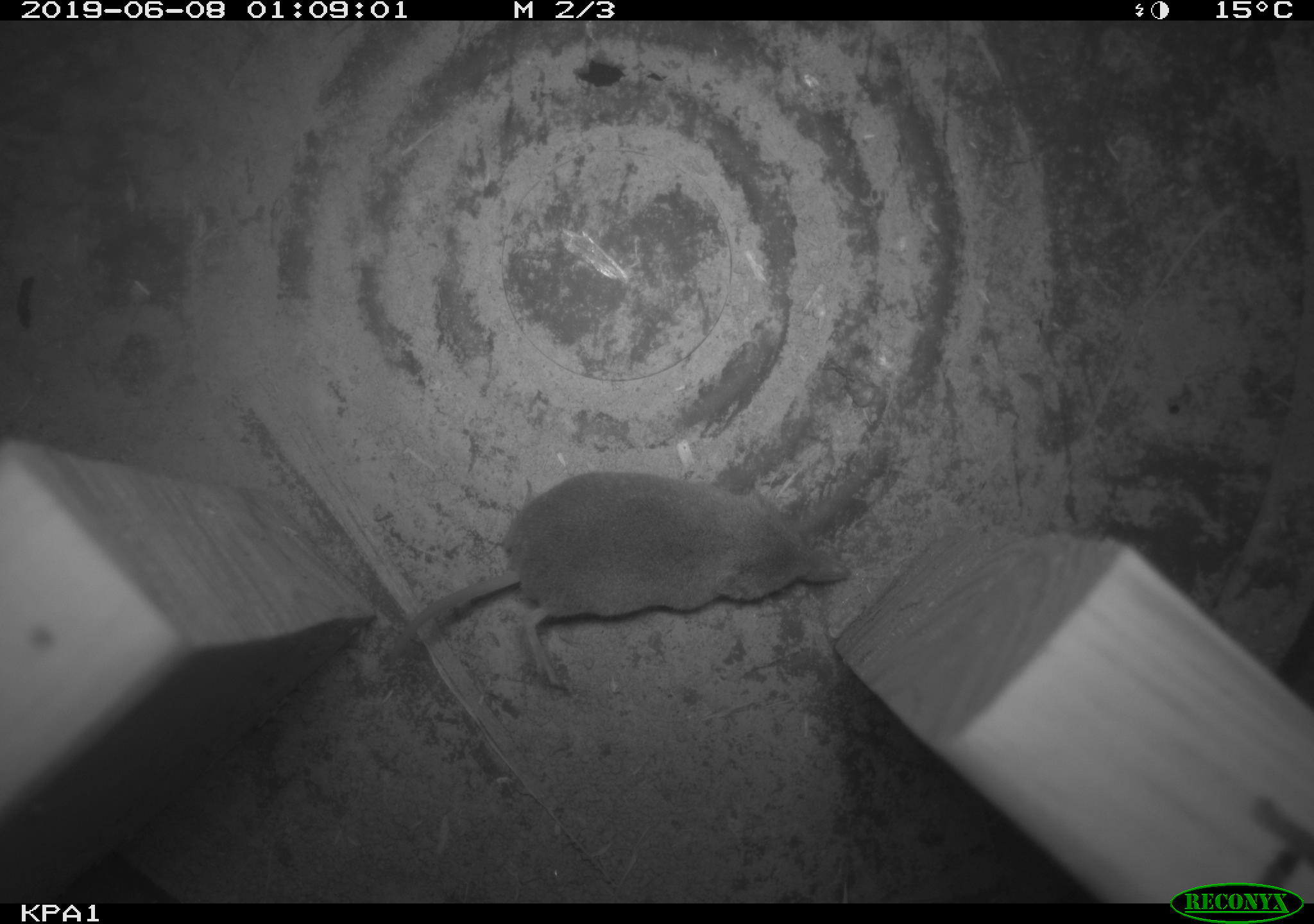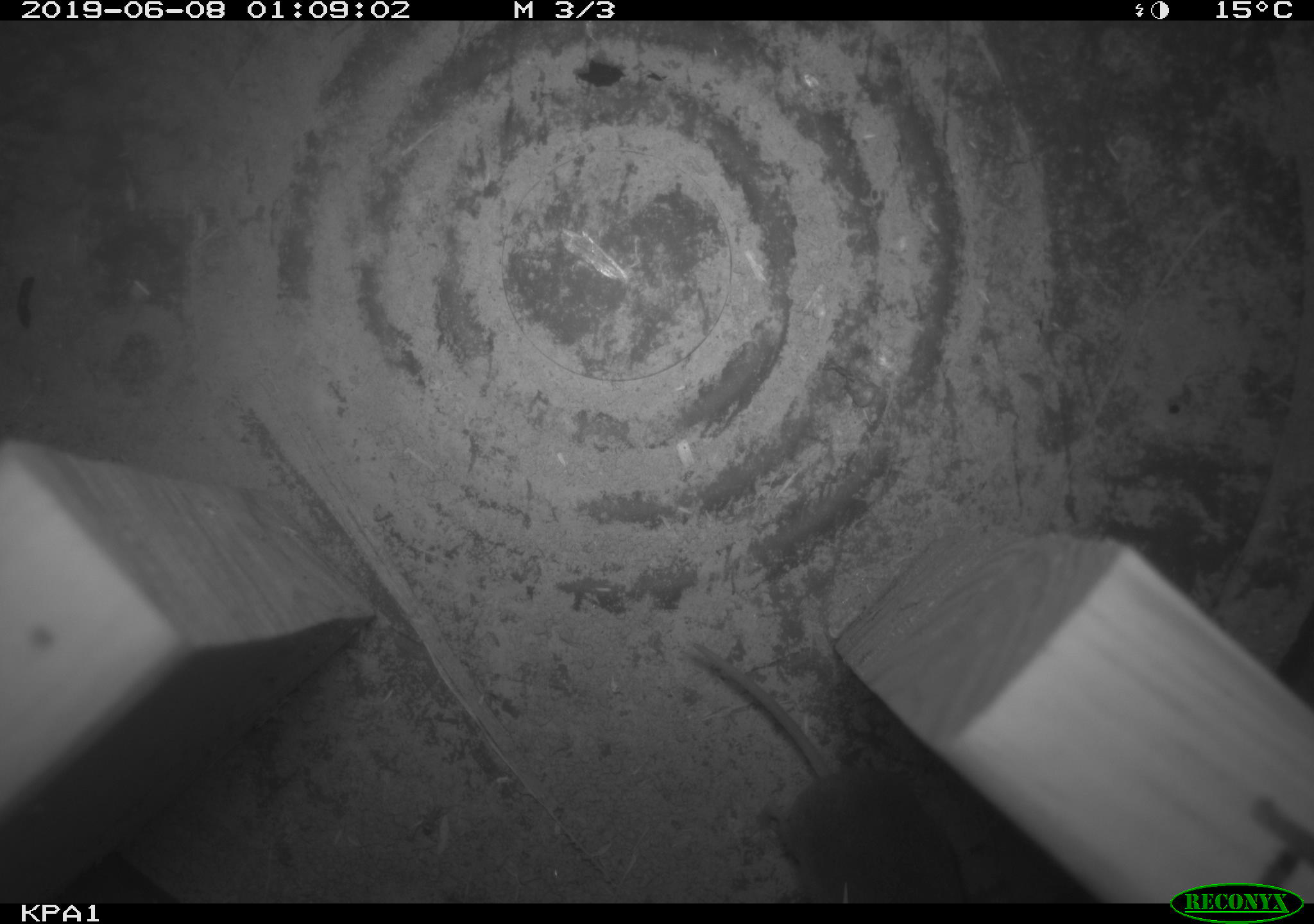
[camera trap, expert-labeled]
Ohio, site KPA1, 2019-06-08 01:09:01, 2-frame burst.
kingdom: Animalia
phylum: Chordata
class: Mammalia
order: Eulipotyphla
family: Soricidae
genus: Sorex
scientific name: Sorex cinereus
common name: masked shrew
Masked shrew (Sorex cinereus).